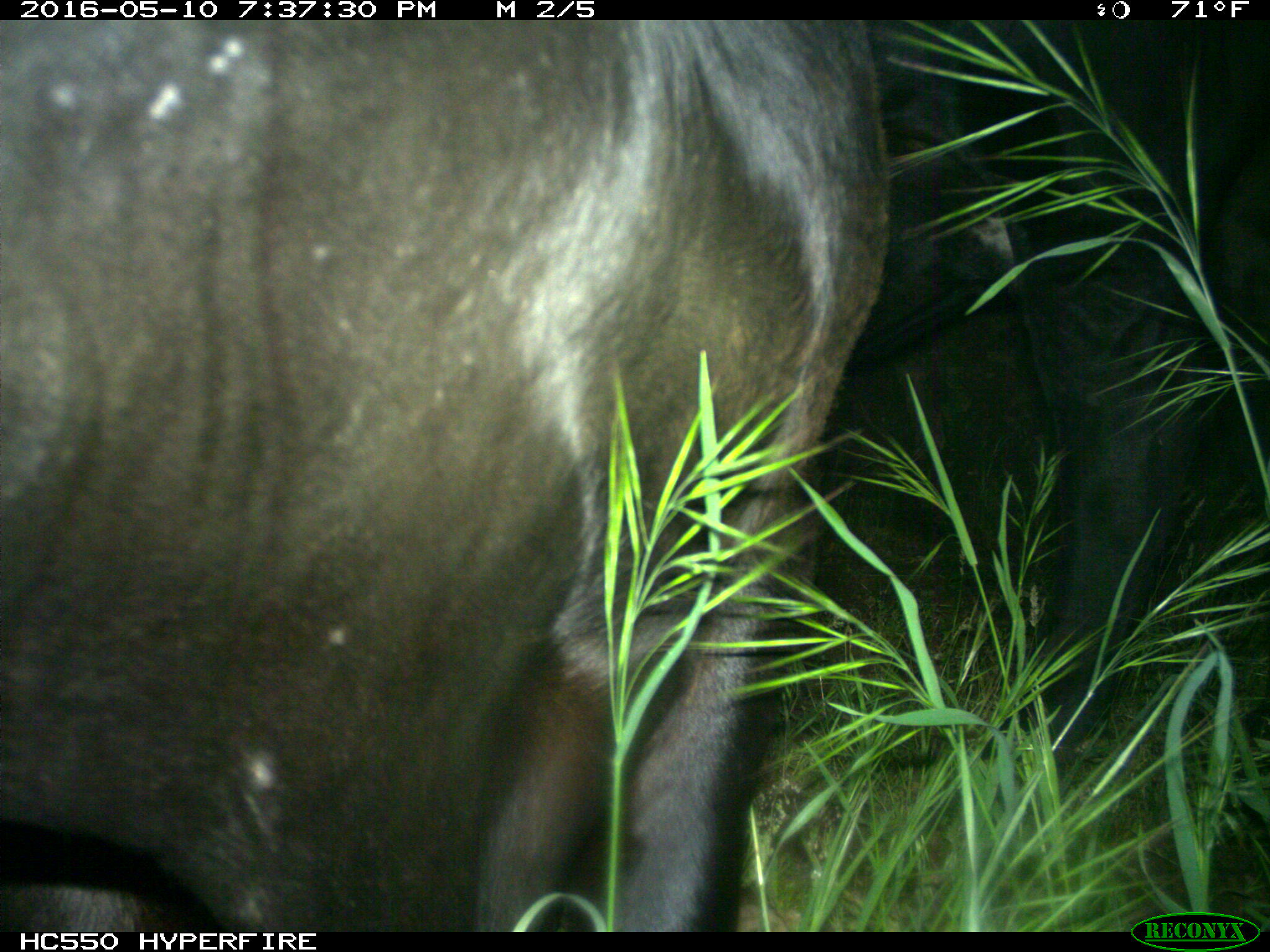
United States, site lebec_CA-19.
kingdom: Animalia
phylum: Chordata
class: Mammalia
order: Artiodactyla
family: Bovidae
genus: Bos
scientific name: Bos taurus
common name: domestic cow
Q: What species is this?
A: Bos taurus (domestic cow).